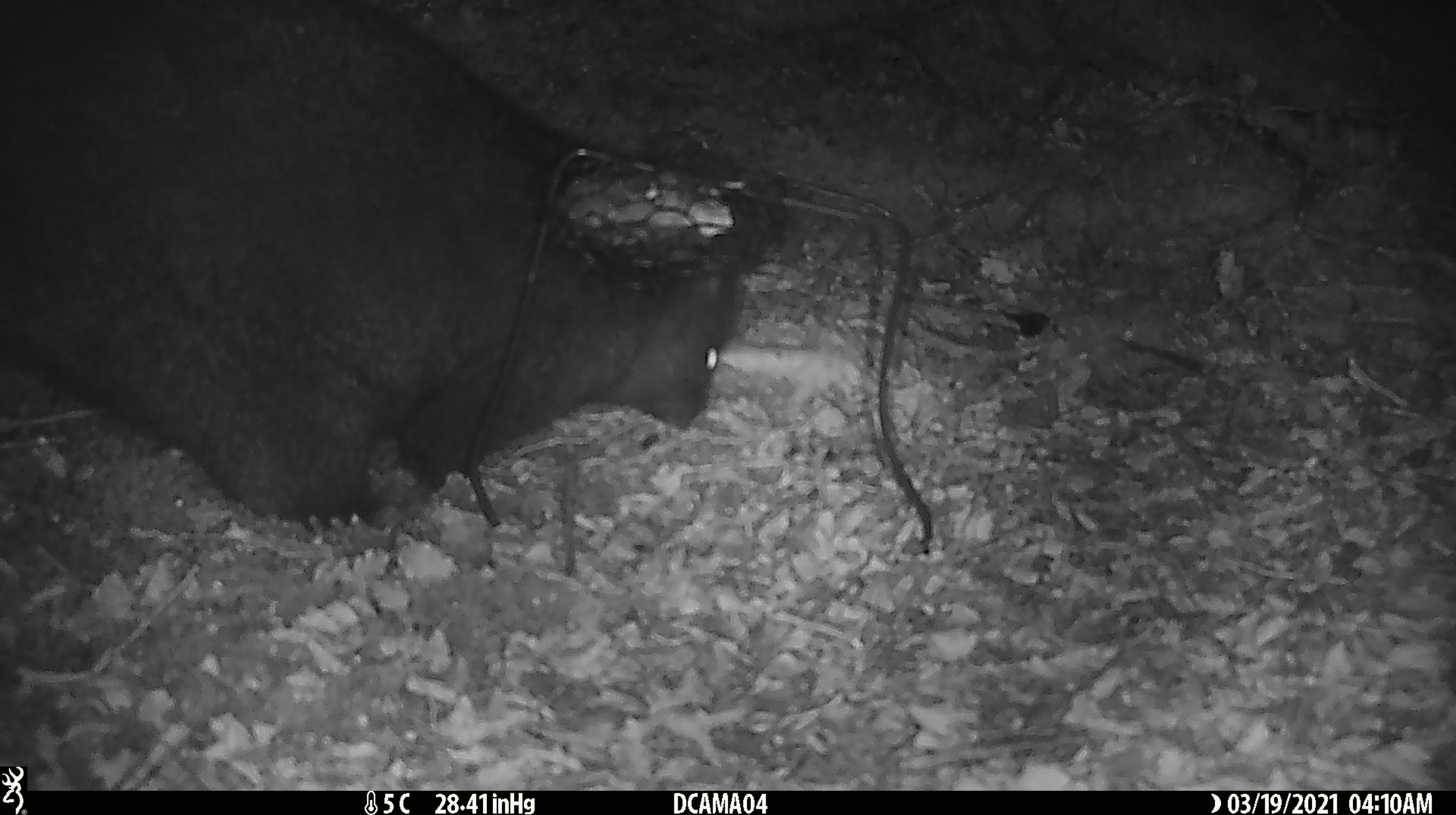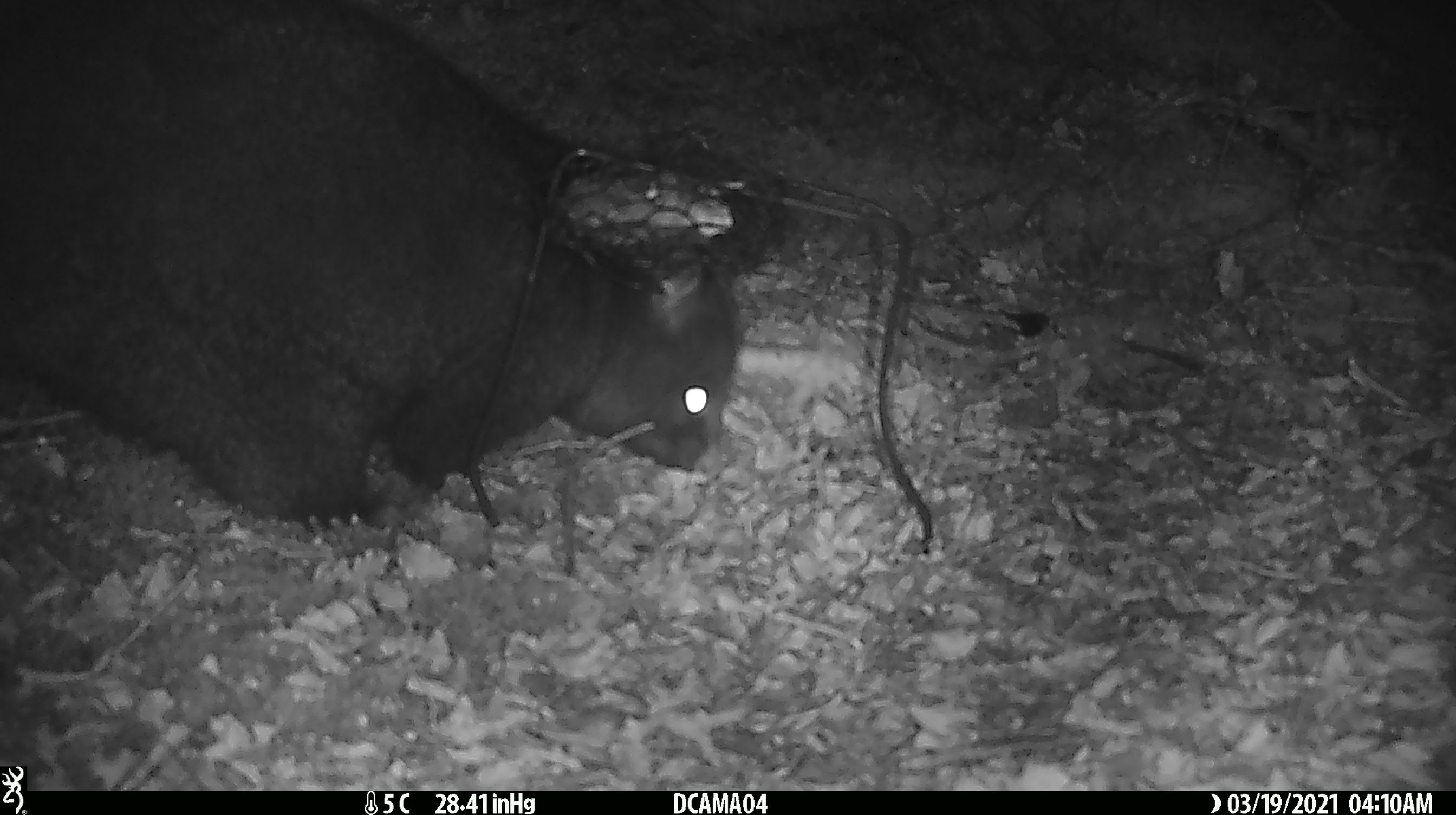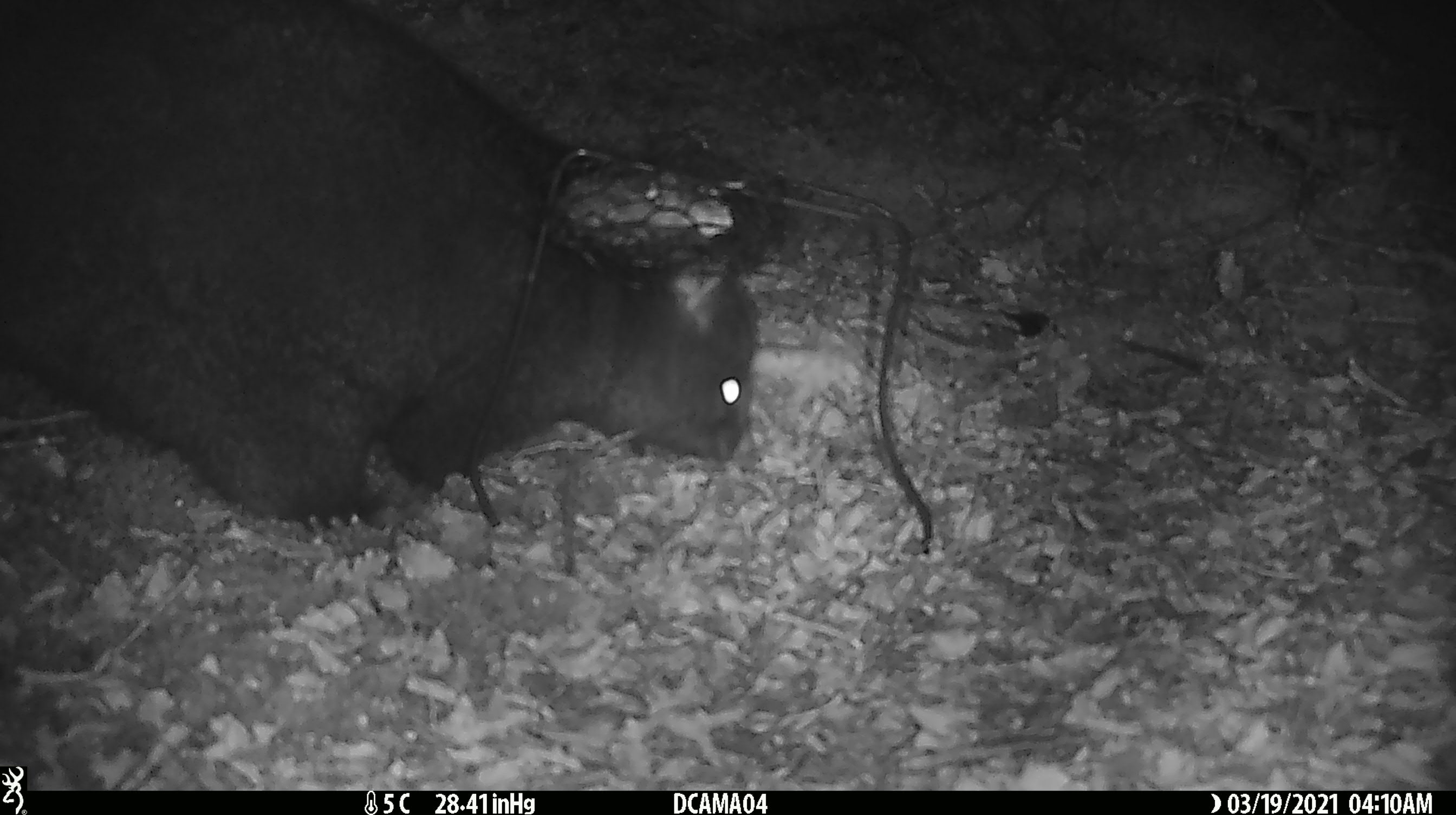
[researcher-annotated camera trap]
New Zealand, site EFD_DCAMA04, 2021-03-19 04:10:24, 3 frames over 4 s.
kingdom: Animalia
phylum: Chordata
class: Mammalia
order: Diprotodontia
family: Phalangeridae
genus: Trichosurus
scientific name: Trichosurus vulpecula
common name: common brushtail possum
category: possum